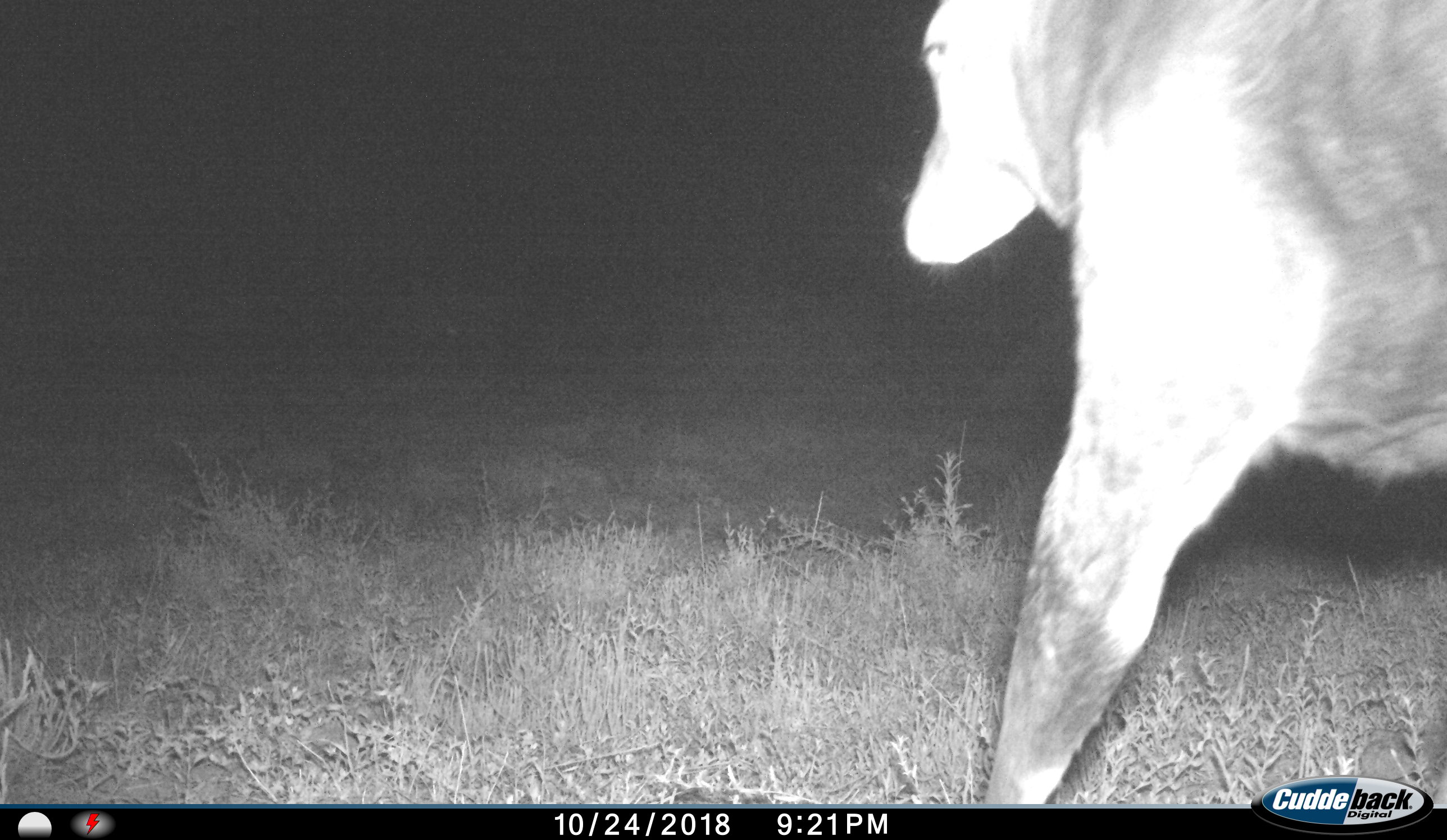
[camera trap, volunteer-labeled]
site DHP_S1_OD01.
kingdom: Animalia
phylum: Chordata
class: Mammalia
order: Artiodactyla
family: Bovidae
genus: Damaliscus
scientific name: Damaliscus pygargus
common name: bontebok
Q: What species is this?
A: Bontebok (Damaliscus pygargus).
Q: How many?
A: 1.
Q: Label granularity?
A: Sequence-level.